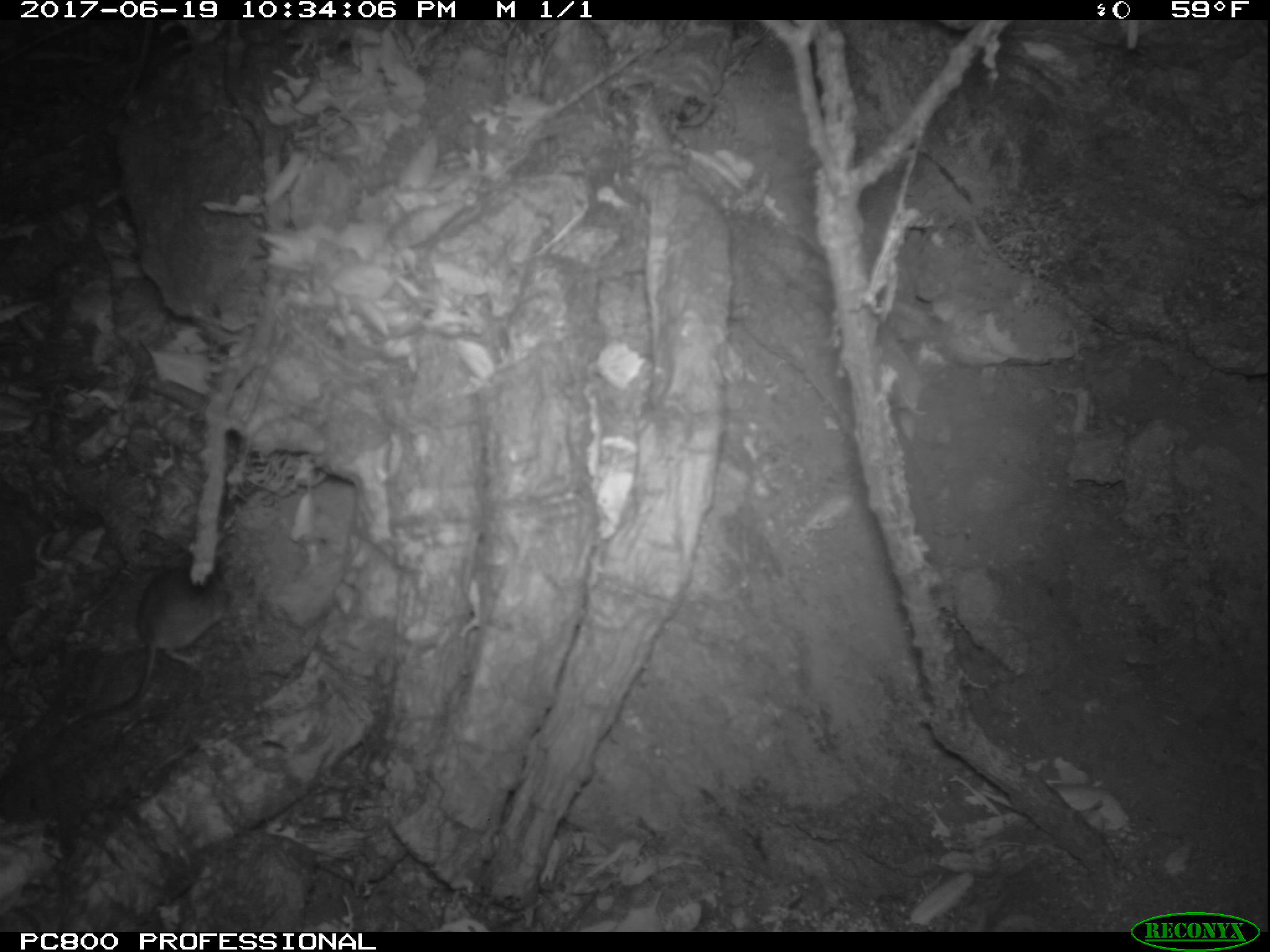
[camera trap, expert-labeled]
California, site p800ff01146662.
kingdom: Animalia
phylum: Chordata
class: Mammalia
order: Rodentia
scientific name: Rodentia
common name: rodent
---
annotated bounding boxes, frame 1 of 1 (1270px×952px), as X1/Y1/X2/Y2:
rodent: 48/550/229/731